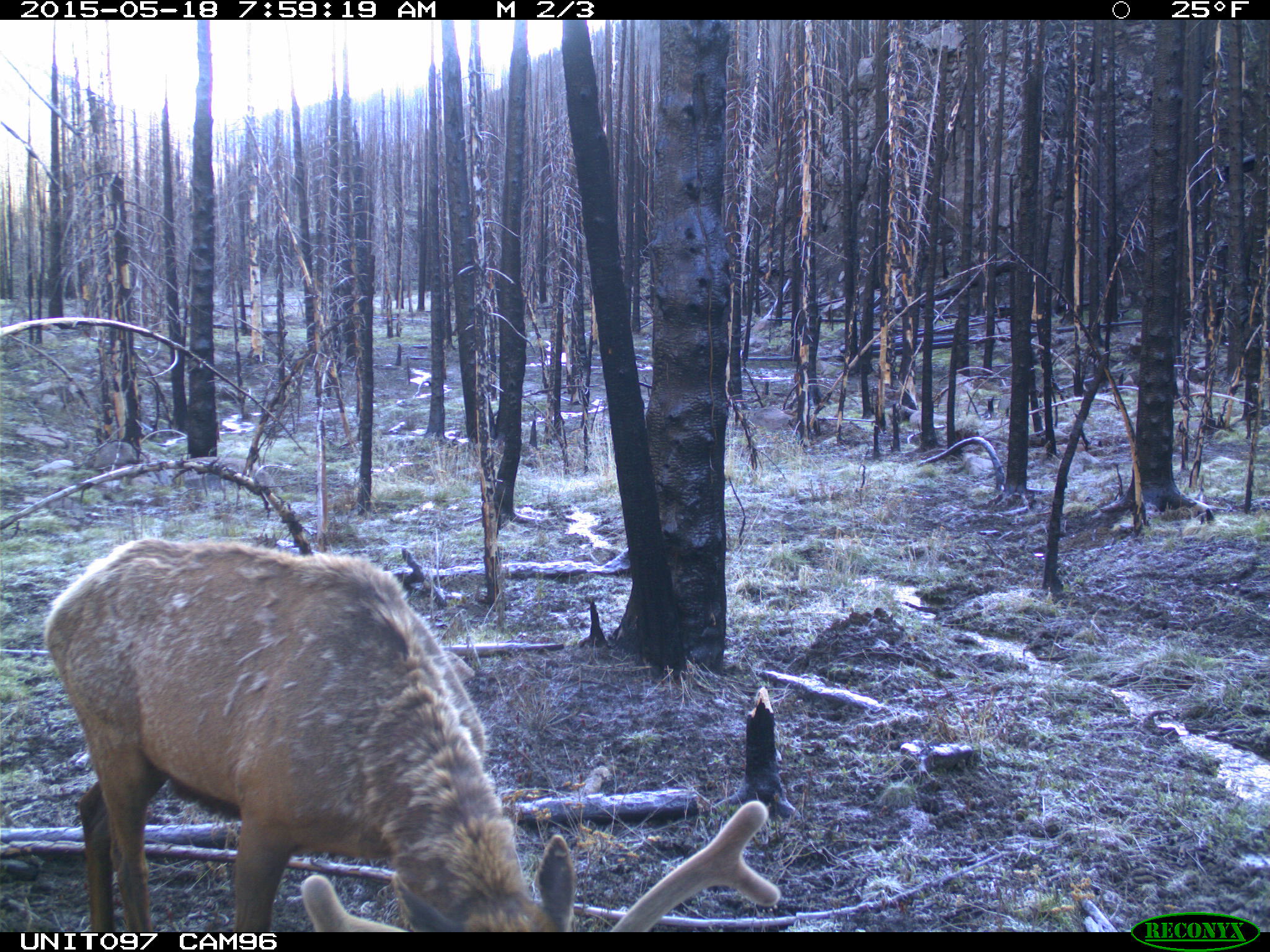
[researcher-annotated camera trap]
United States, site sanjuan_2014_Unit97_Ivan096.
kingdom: Animalia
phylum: Chordata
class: Mammalia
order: Artiodactyla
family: Cervidae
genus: Cervus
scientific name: Cervus elaphus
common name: red deer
Cervus elaphus (red deer).